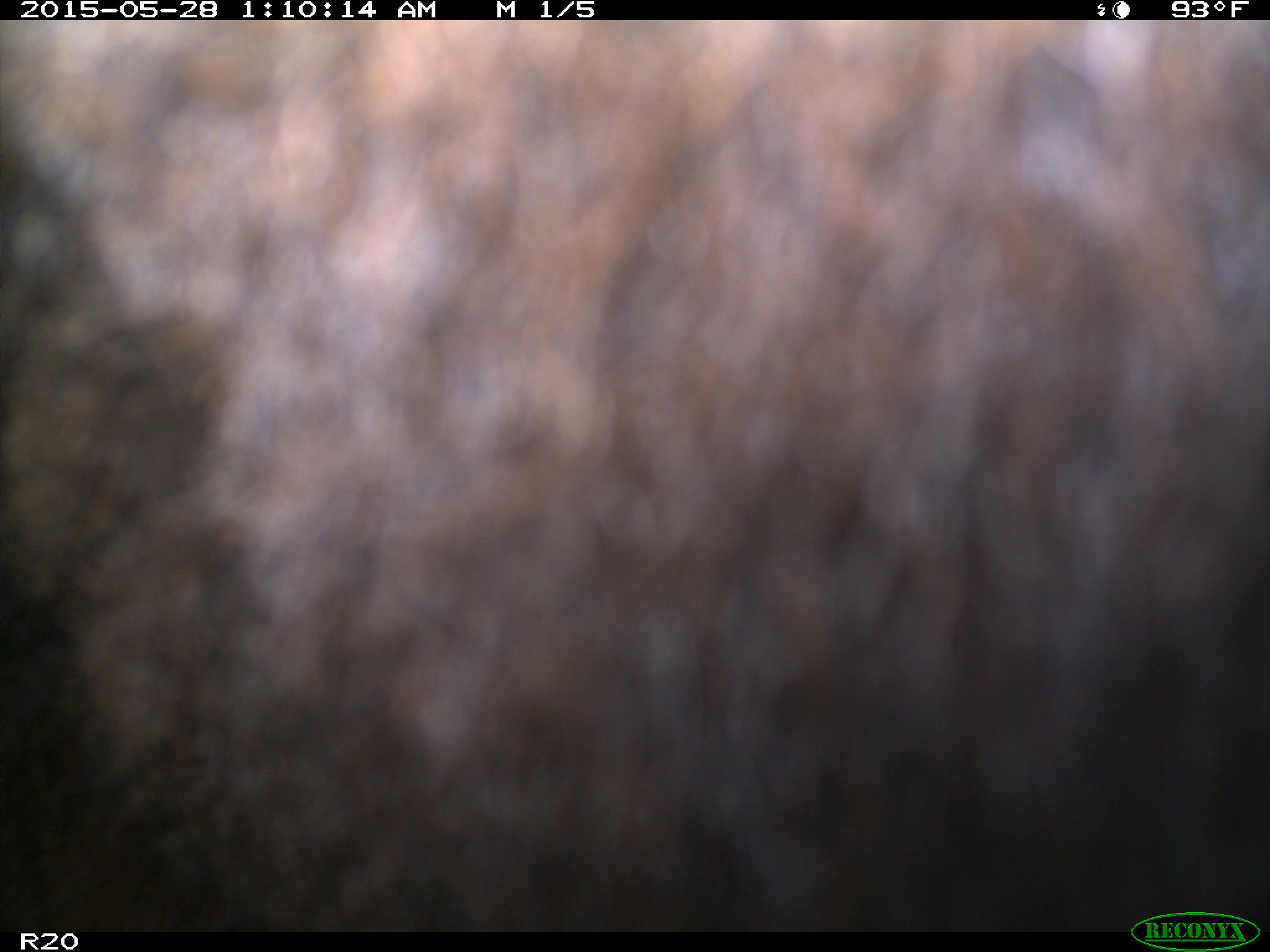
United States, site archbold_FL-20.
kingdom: Animalia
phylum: Chordata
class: Mammalia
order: Artiodactyla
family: Bovidae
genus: Bos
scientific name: Bos taurus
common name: domestic cow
Bos taurus (domestic cow).